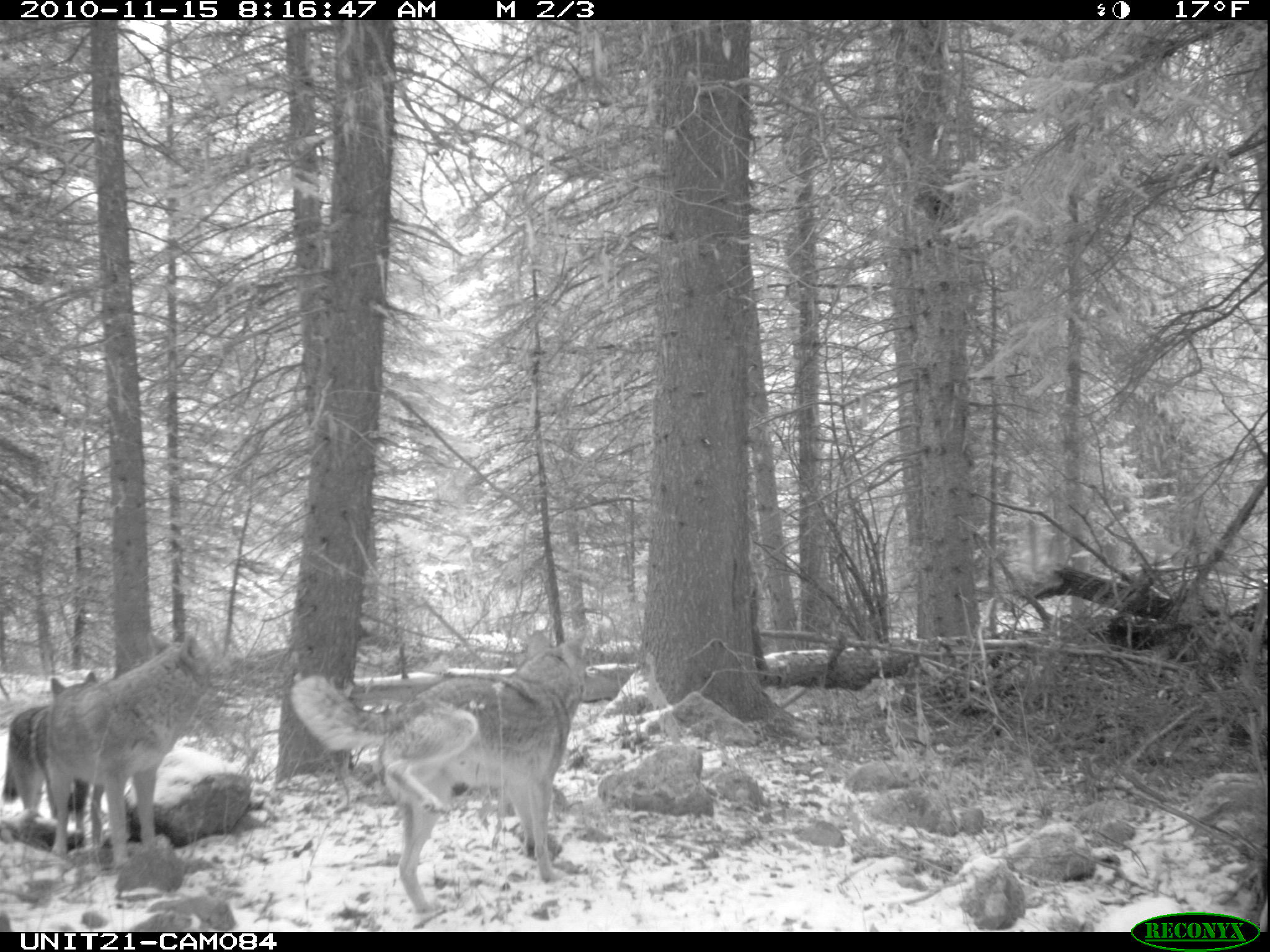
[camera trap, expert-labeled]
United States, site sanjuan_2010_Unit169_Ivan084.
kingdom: Animalia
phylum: Chordata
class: Mammalia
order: Carnivora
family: Canidae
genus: Canis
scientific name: Canis latrans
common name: coyote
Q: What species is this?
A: Canis latrans (coyote).